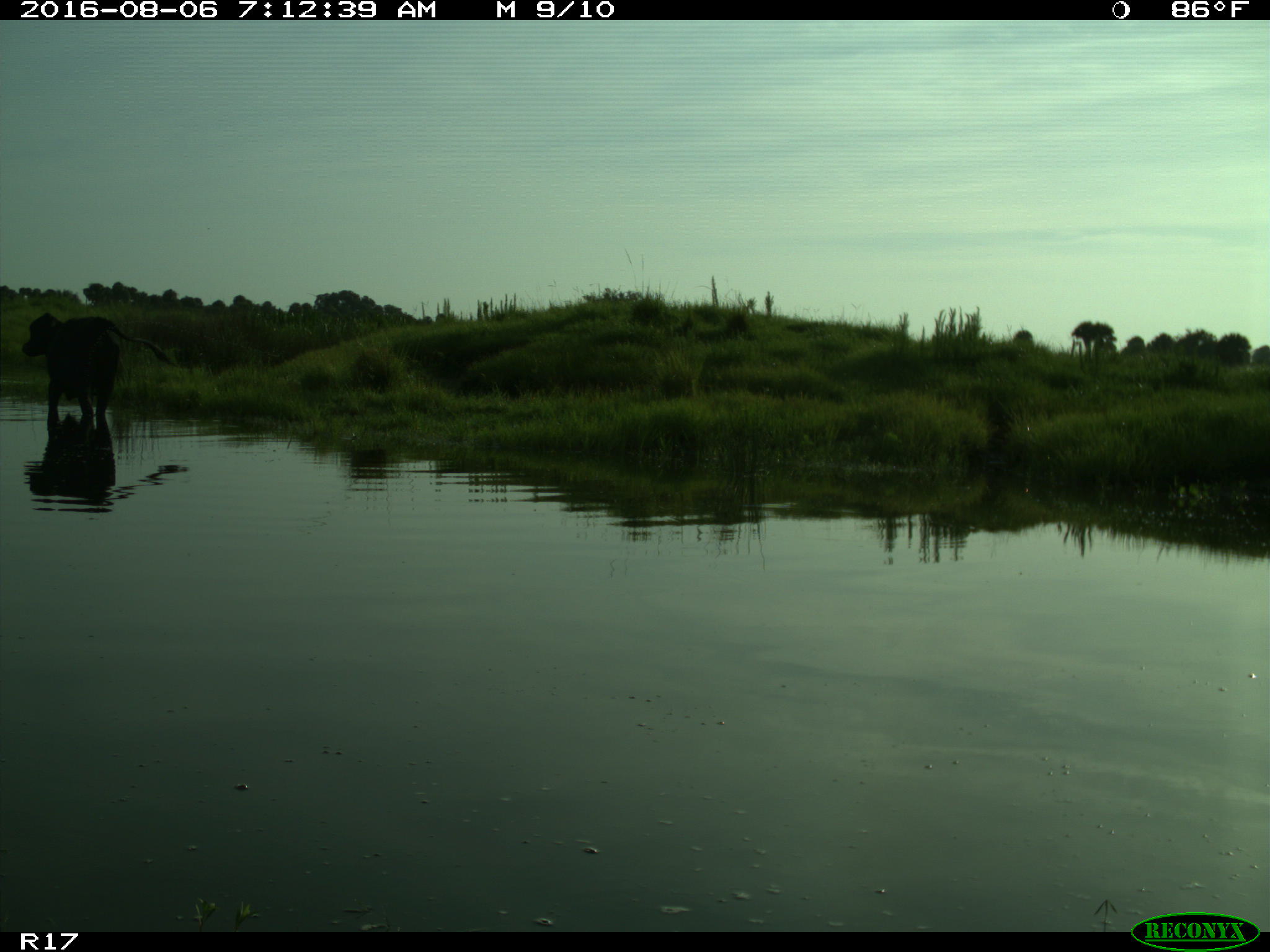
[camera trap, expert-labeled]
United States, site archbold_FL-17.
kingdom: Animalia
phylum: Chordata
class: Mammalia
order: Artiodactyla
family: Bovidae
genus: Bos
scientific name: Bos taurus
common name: domestic cow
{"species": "Bos taurus (domestic cow)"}